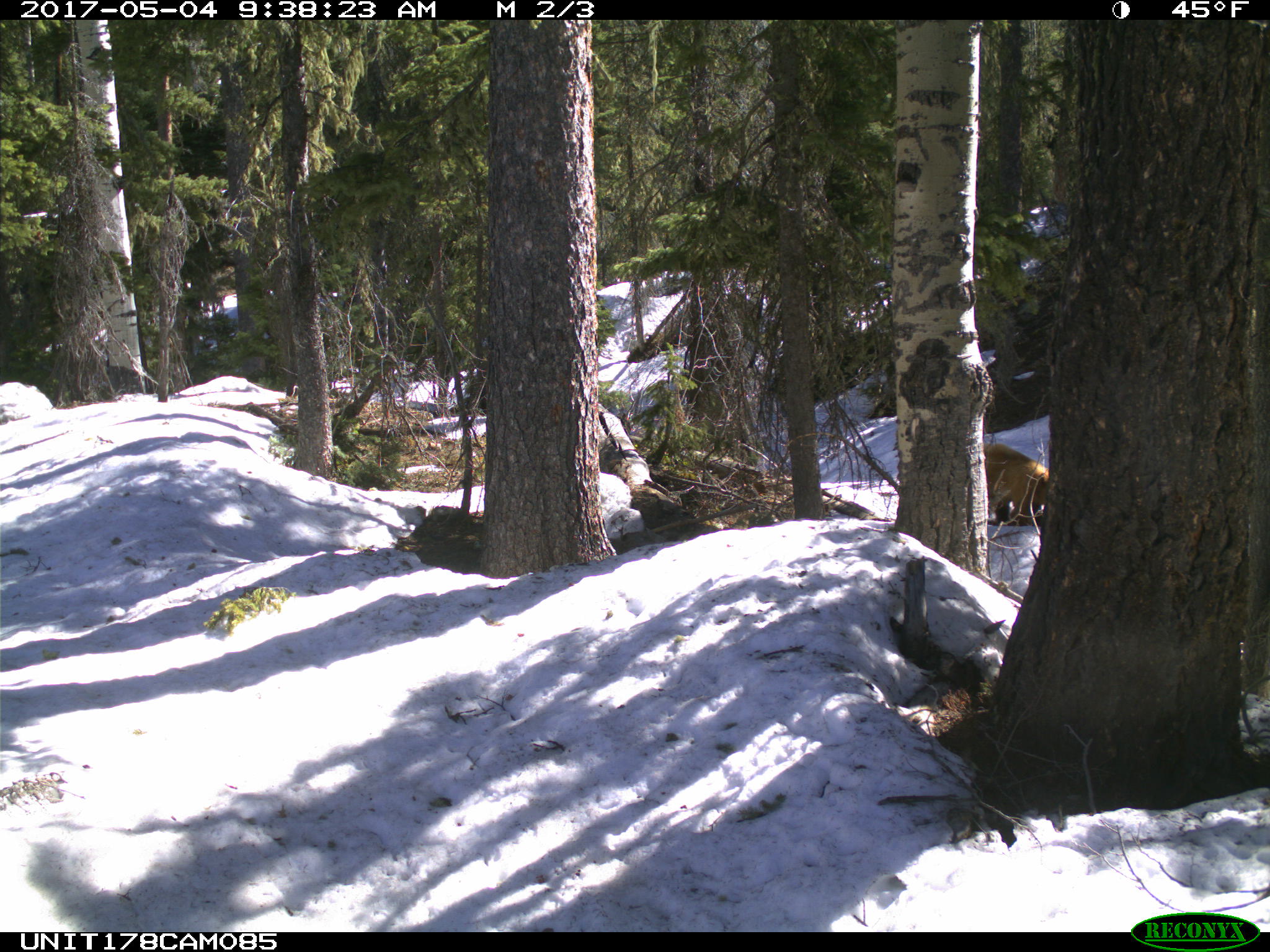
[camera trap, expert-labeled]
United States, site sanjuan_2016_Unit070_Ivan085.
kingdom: Animalia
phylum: Chordata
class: Mammalia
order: Carnivora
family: Ursidae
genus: Ursus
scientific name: Ursus americanus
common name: american black bear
Ursus americanus (american black bear).